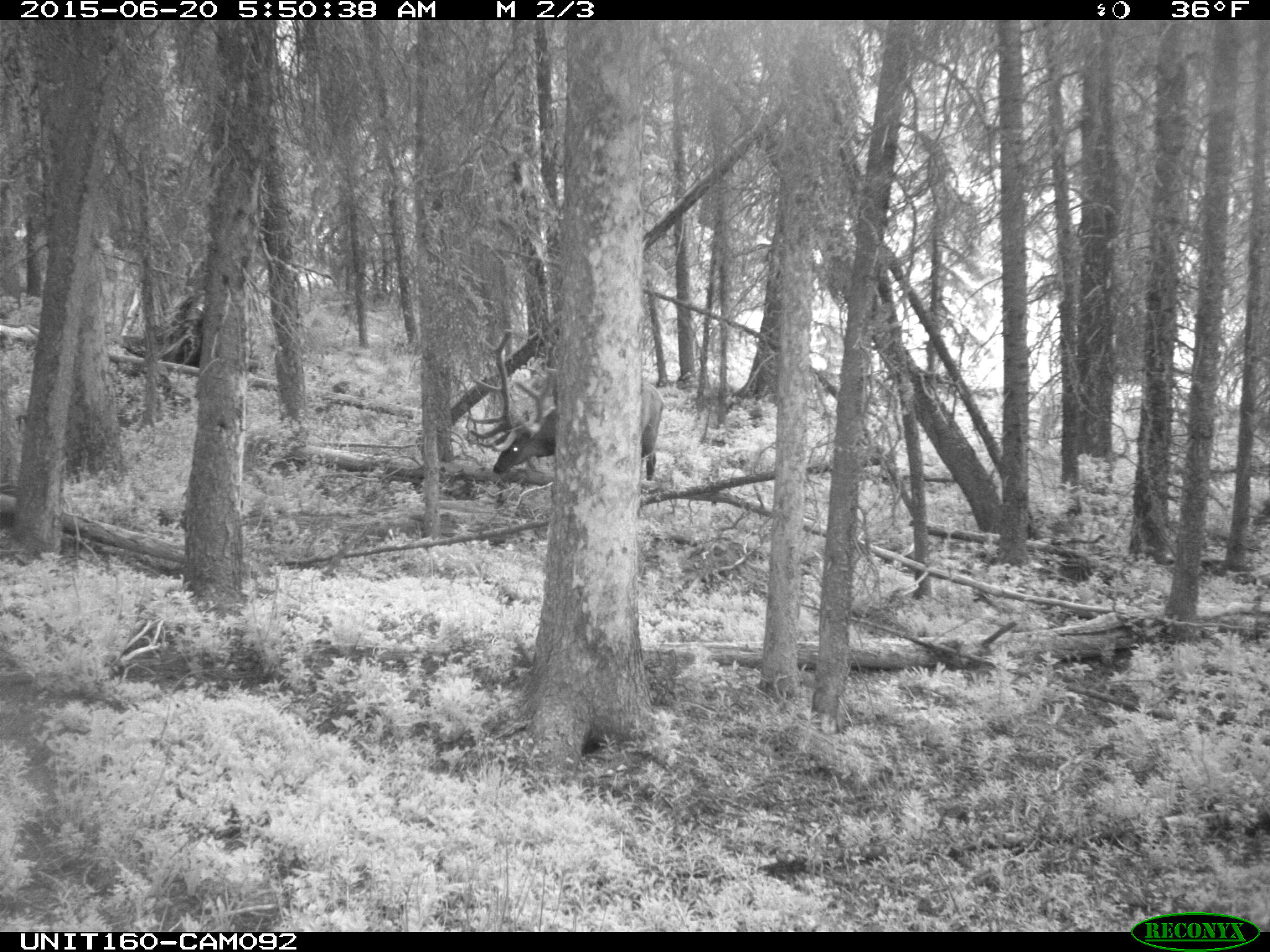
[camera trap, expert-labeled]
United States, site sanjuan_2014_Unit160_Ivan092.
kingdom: Animalia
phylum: Chordata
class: Mammalia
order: Artiodactyla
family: Cervidae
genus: Cervus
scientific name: Cervus elaphus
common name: red deer